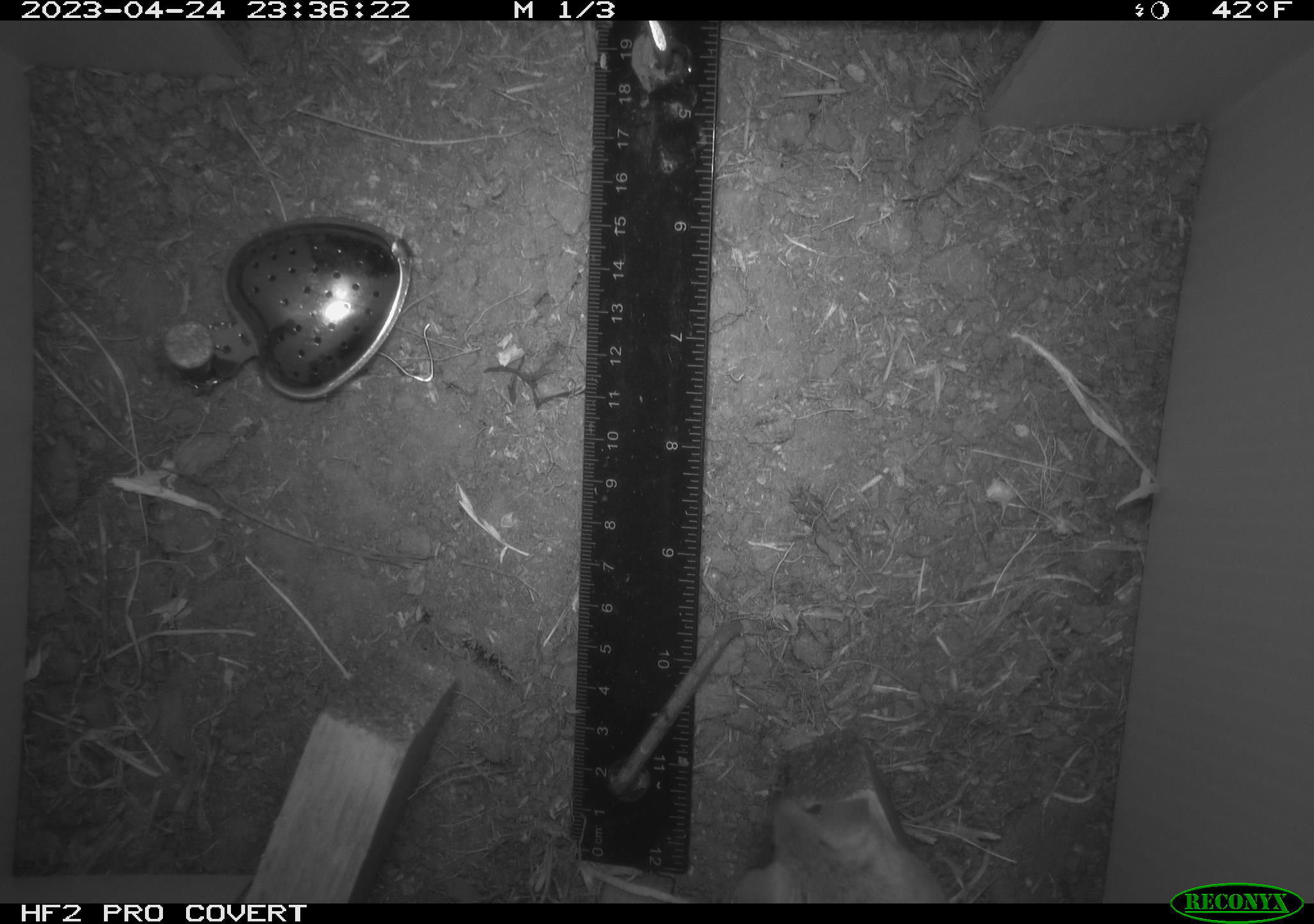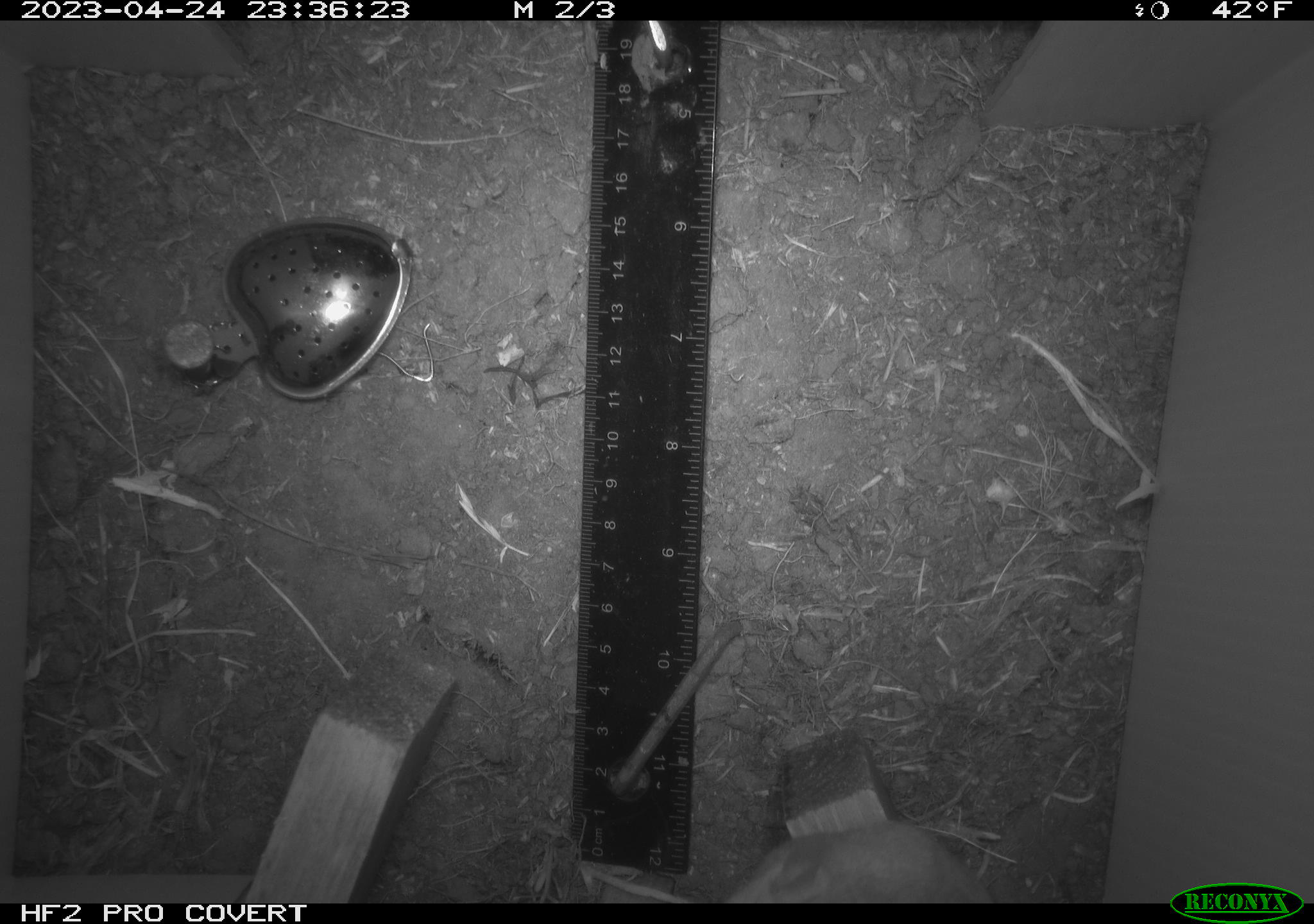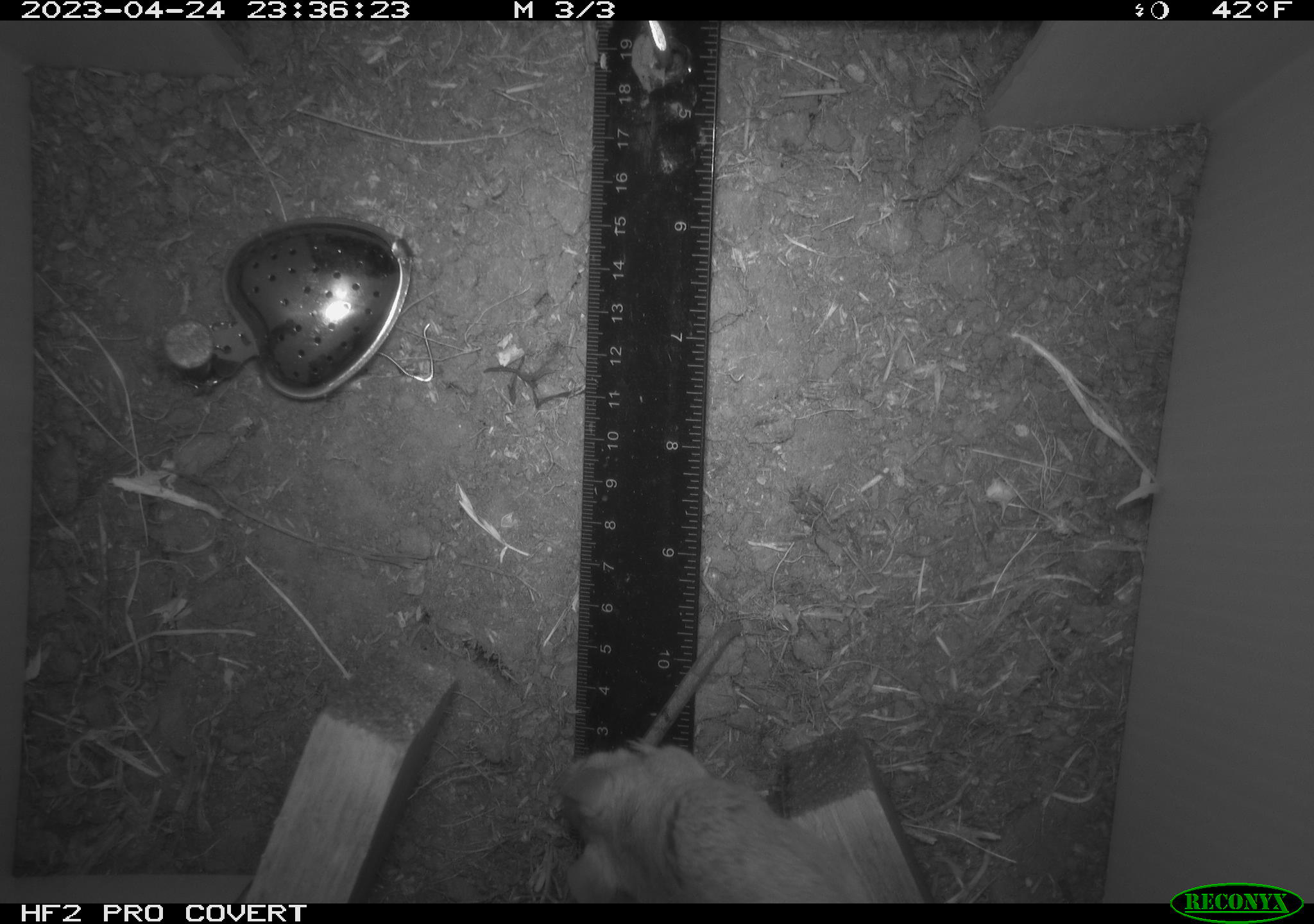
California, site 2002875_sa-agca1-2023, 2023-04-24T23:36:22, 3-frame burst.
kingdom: Animalia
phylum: Chordata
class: Mammalia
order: Rodentia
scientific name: Rodentia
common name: mouse species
Mouse species (Rodentia).